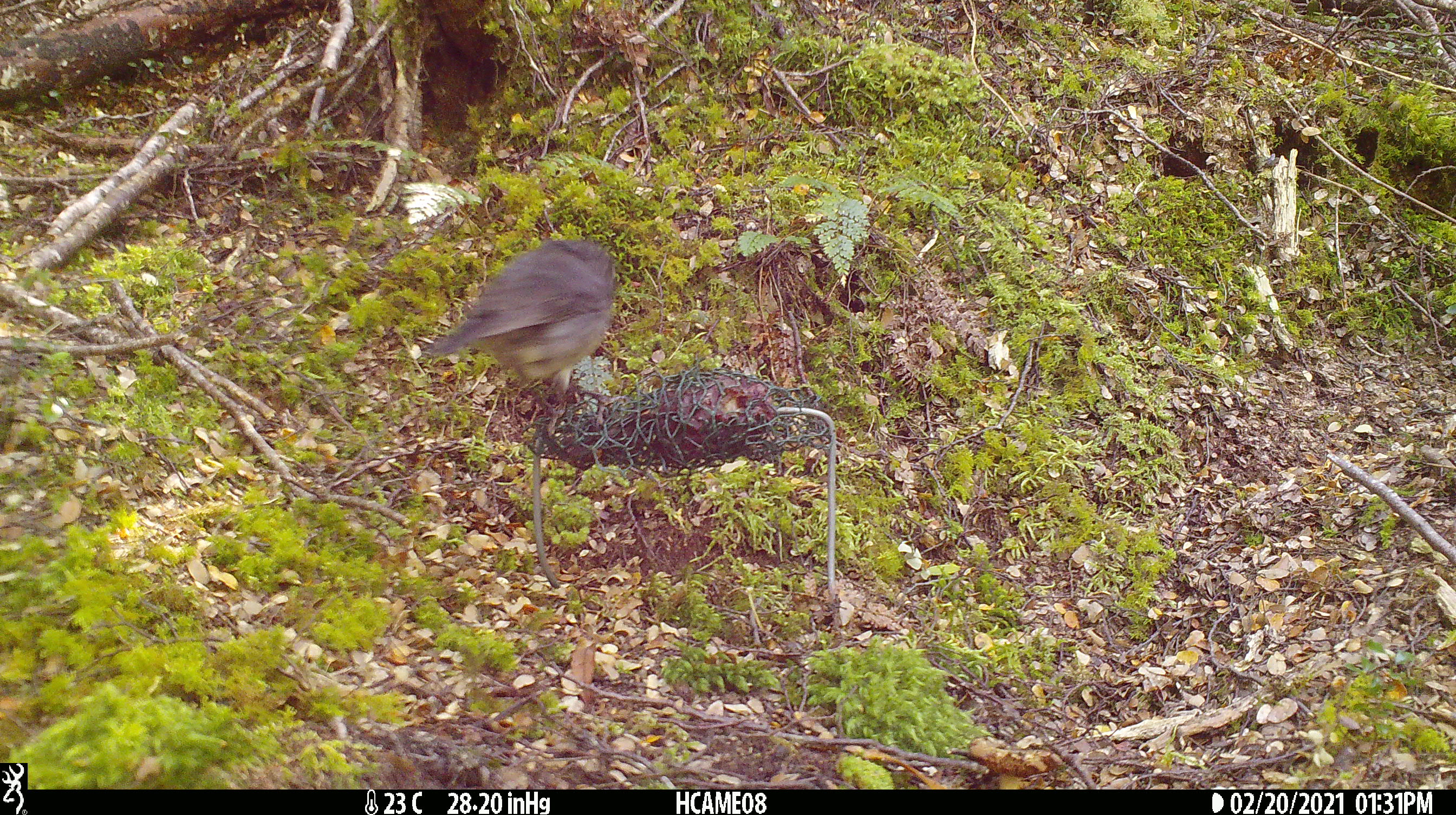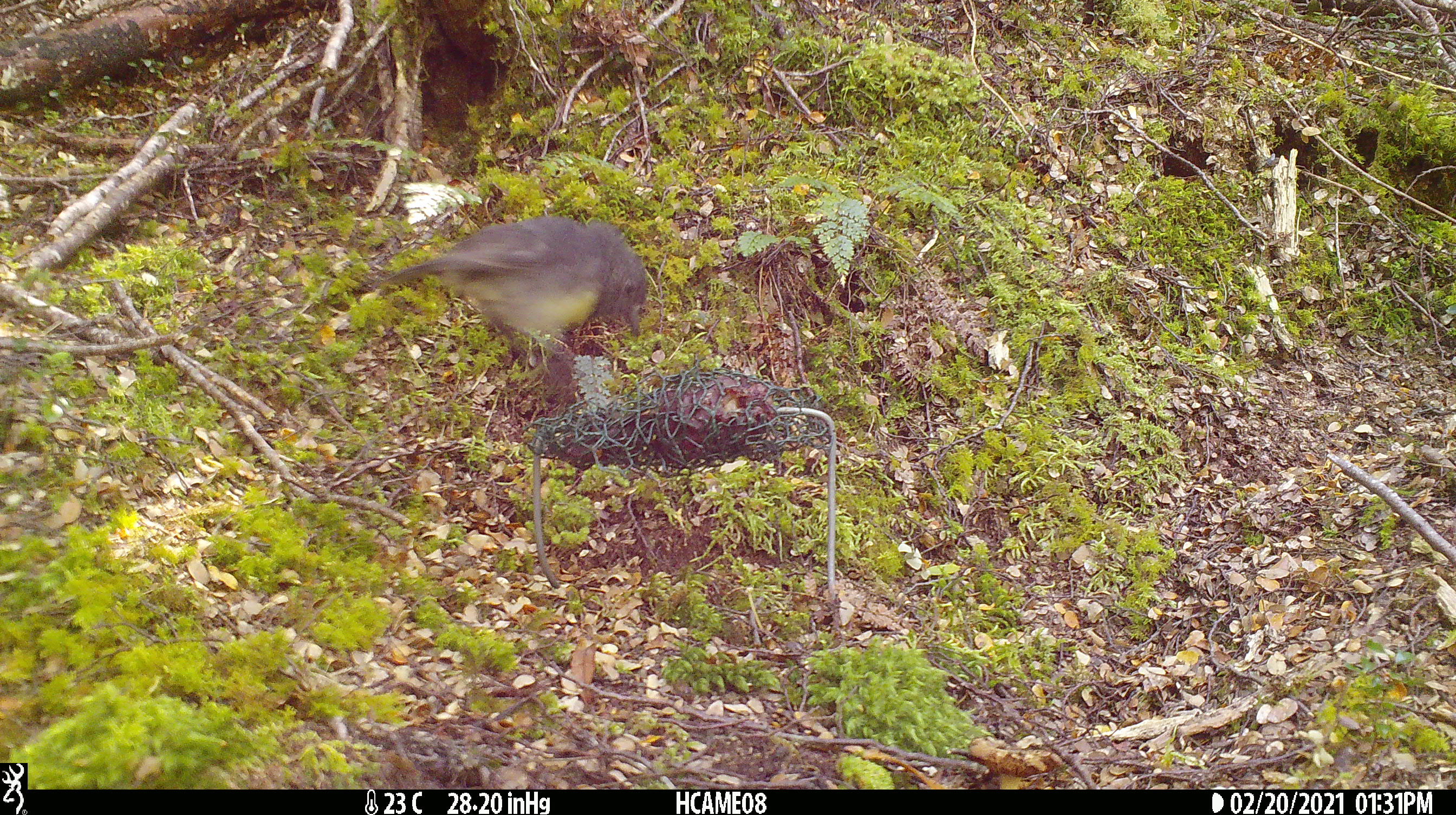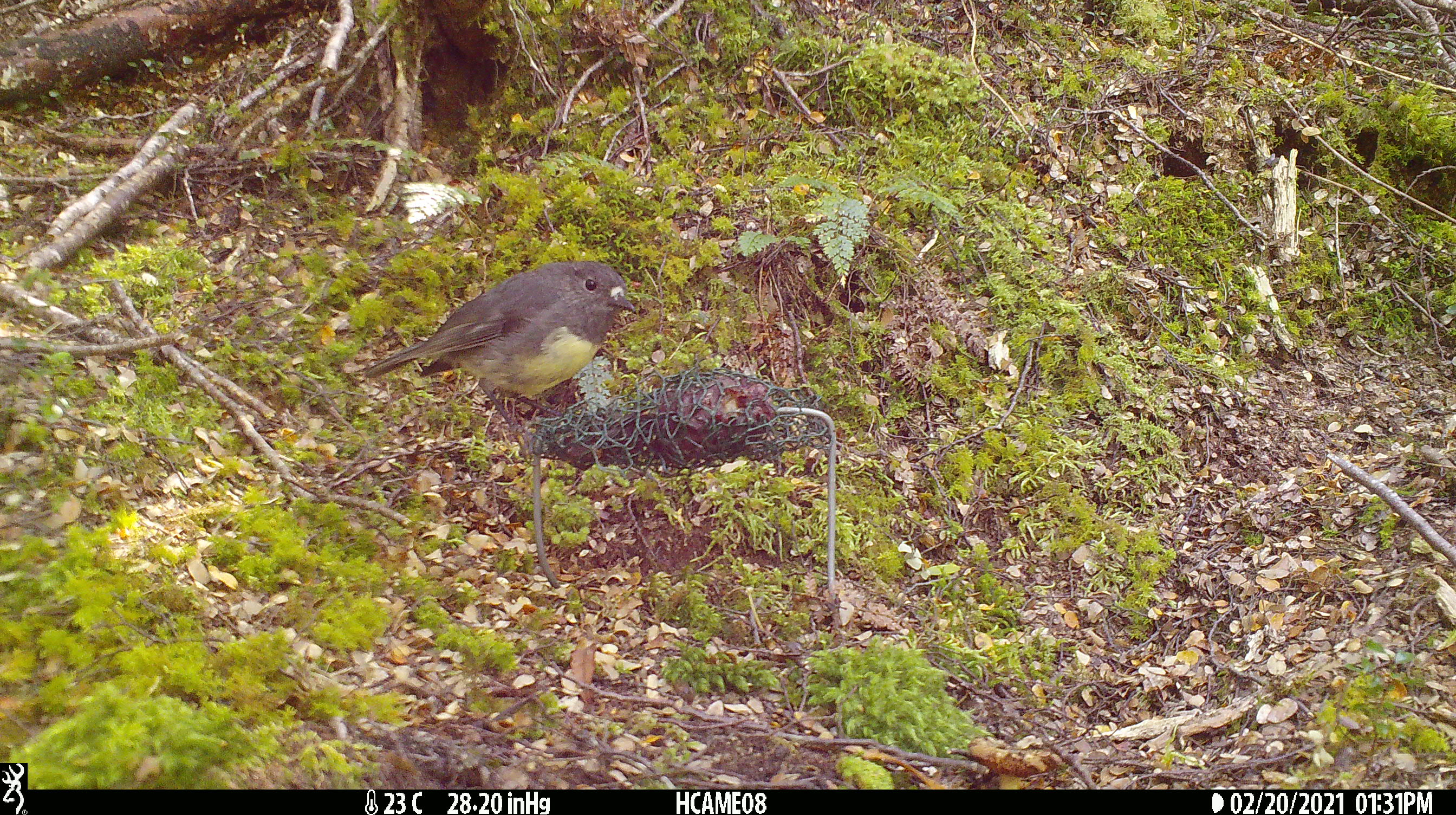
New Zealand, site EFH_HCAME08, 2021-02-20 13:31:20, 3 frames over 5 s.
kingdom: Animalia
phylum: Chordata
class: Aves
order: Passeriformes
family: Petroicidae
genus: Petroica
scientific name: Petroica australis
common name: new zealand robin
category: robin